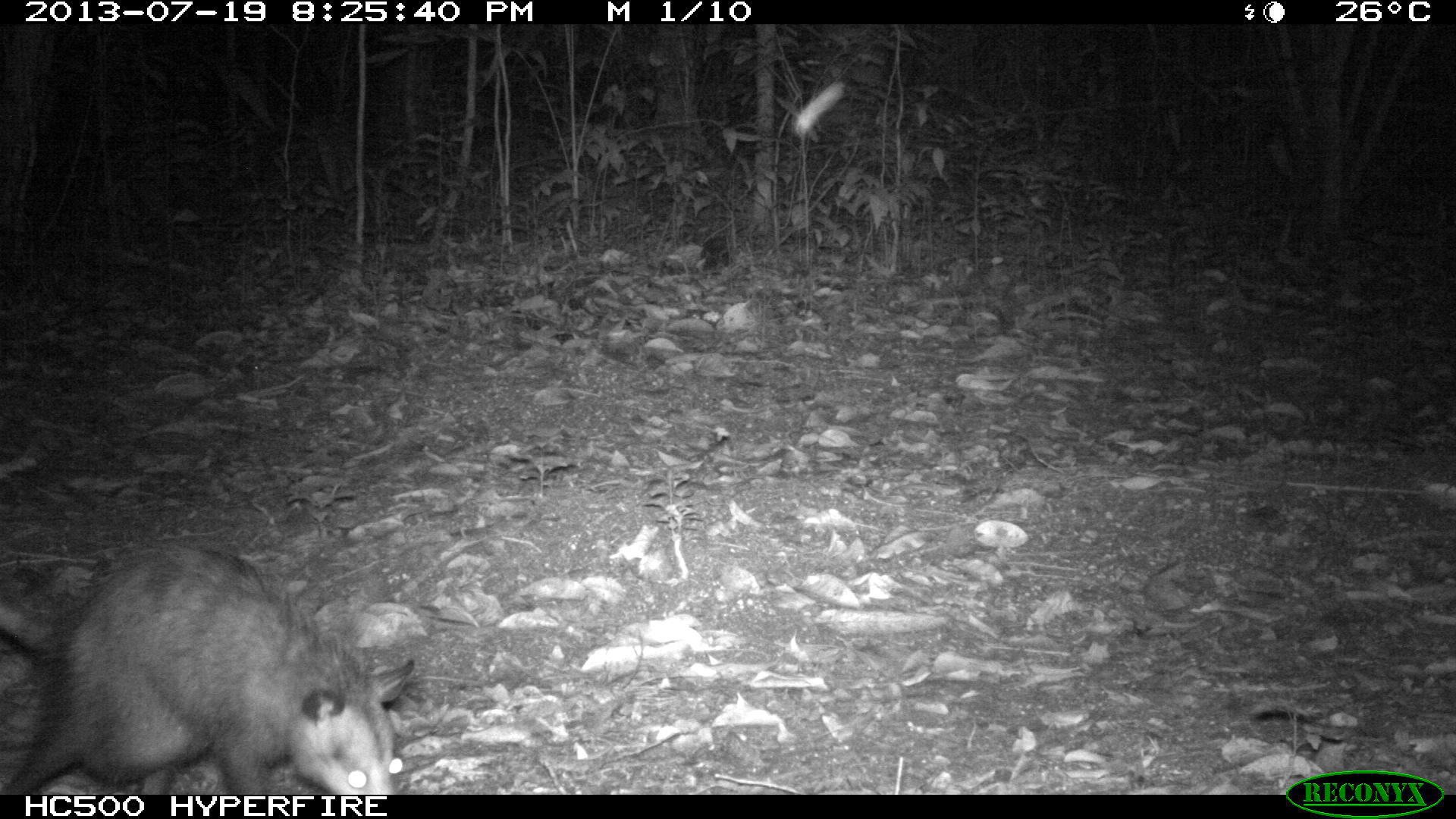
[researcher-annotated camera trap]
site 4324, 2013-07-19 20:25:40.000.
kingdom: Animalia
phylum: Chordata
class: Mammalia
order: Didelphimorphia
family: Didelphidae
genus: Didelphis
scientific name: Didelphis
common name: american opossums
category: didelphis sp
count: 1